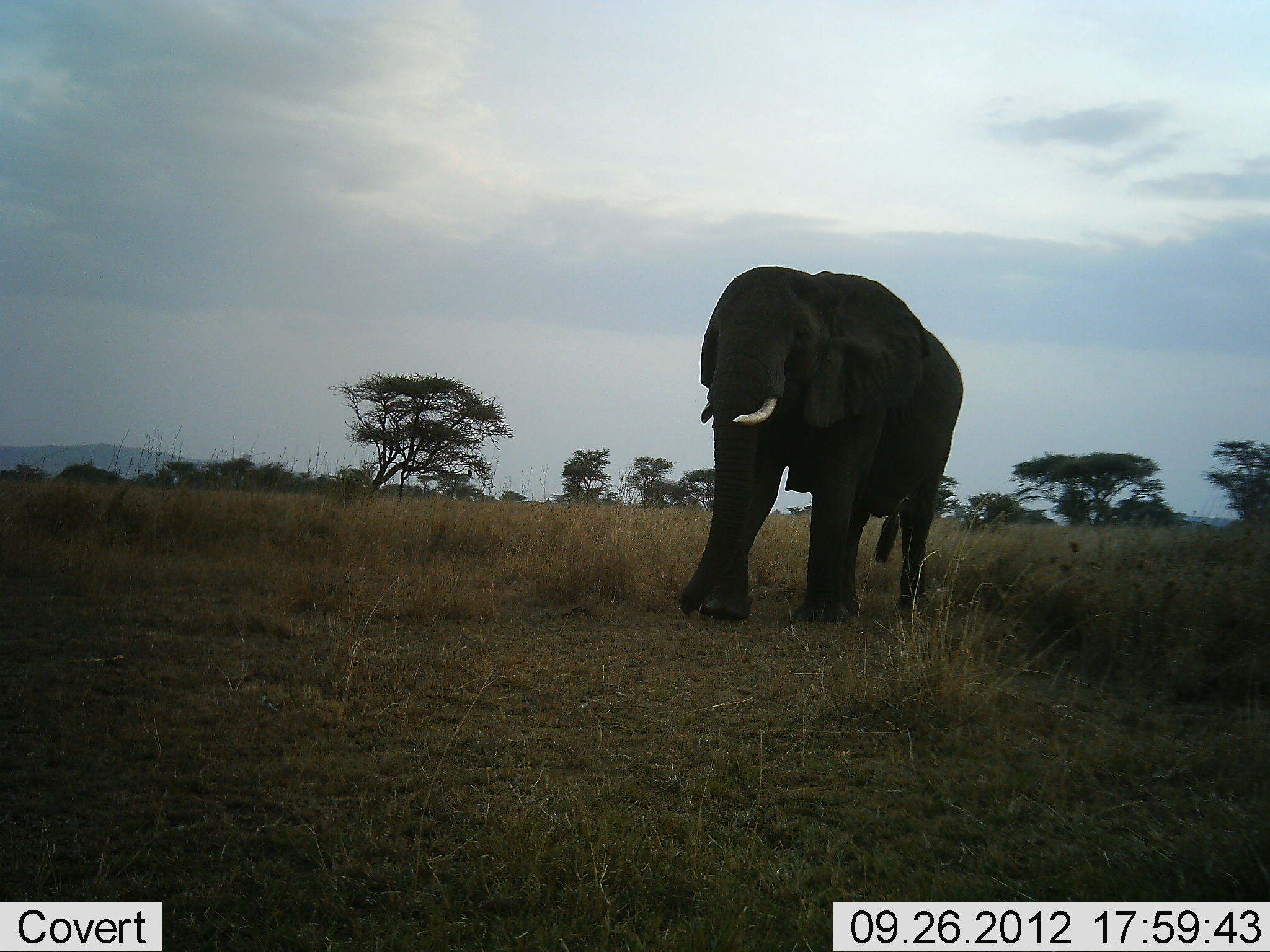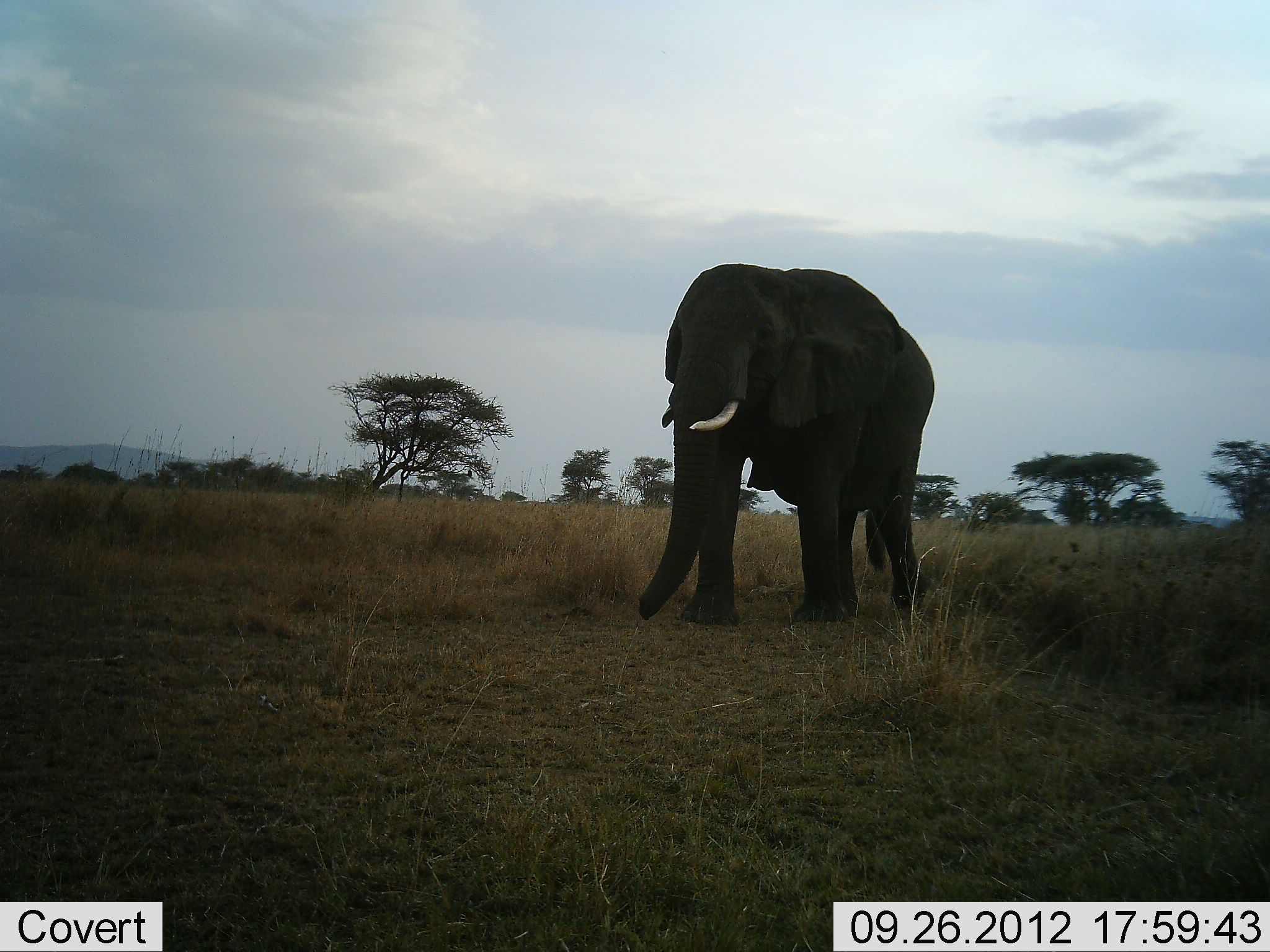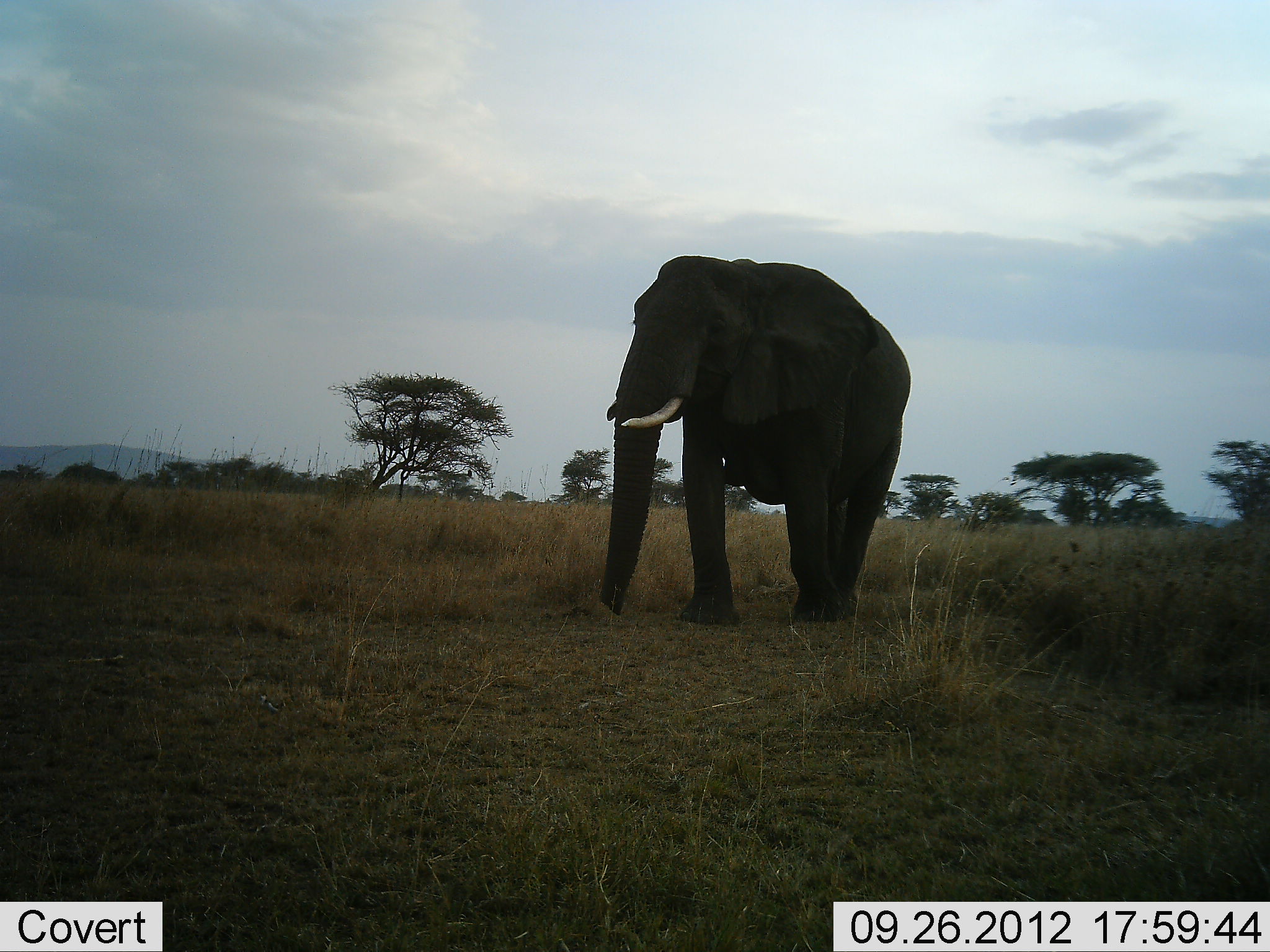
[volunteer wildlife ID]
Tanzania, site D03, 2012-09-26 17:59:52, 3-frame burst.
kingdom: Animalia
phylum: Chordata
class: Mammalia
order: Proboscidea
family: Elephantidae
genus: Loxodonta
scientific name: Loxodonta africana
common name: african bush elephant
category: elephant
Elephant (african bush elephant) (Loxodonta africana), count 1. Behavior (volunteer vote fractions): standing 10%, resting 0%, moving 90%, interacting 0%. Young present (vote fraction): 0%. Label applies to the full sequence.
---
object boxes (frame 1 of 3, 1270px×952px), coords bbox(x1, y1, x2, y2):
animal: bbox(675, 262, 971, 626)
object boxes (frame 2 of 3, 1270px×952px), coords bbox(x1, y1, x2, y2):
animal: bbox(630, 262, 937, 623)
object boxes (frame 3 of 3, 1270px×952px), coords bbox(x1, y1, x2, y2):
animal: bbox(594, 254, 917, 627)